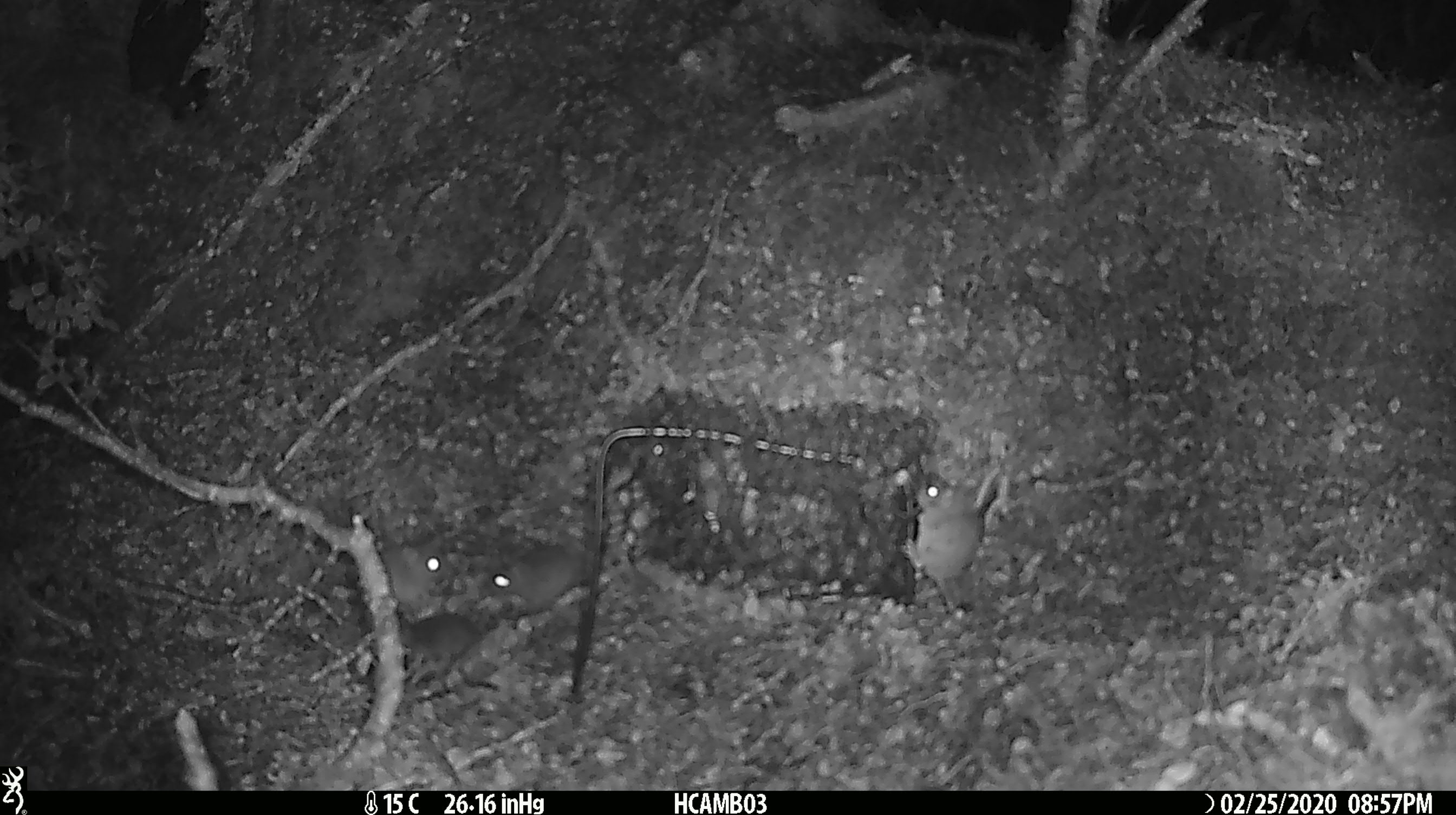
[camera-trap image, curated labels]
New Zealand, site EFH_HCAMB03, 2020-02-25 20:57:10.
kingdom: Animalia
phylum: Chordata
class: Mammalia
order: Rodentia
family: Muridae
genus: Mus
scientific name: Mus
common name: mouse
Mouse (Mus).